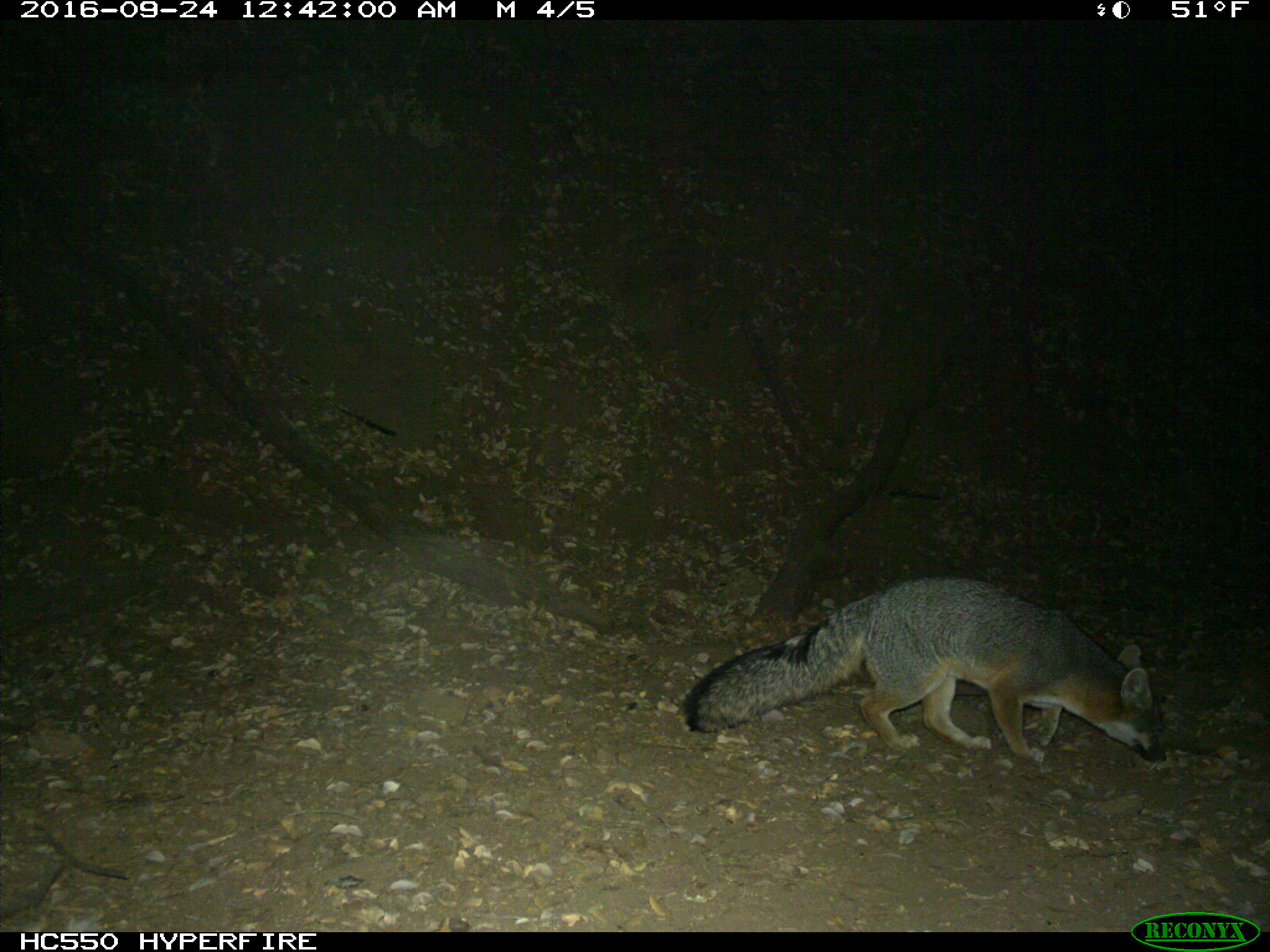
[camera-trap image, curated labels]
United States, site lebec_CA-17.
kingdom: Animalia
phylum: Chordata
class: Mammalia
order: Carnivora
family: Canidae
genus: Urocyon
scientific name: Urocyon cinereoargenteus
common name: gray fox